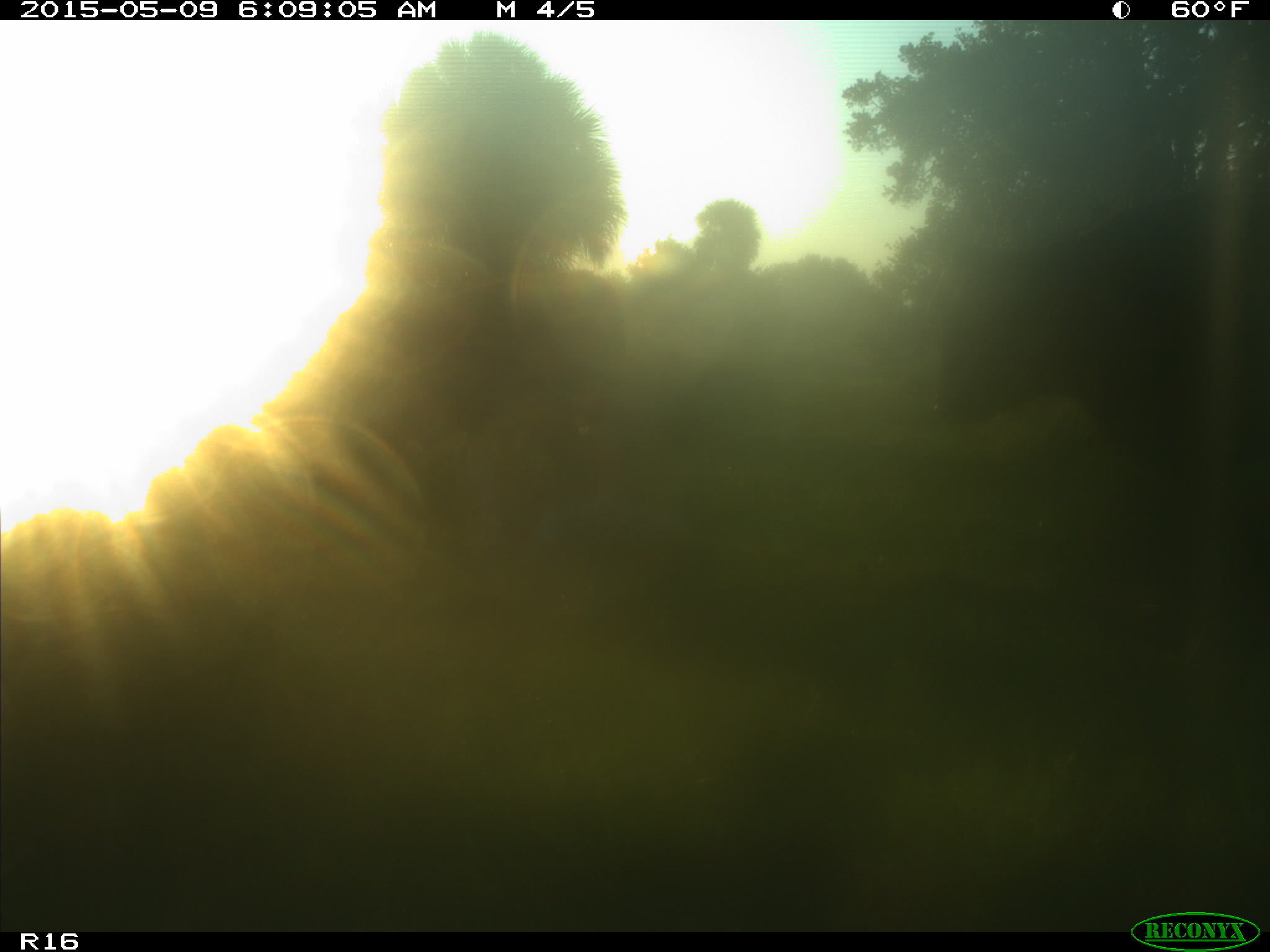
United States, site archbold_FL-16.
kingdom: Animalia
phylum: Chordata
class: Mammalia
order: Artiodactyla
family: Bovidae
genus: Bos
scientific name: Bos taurus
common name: domestic cow